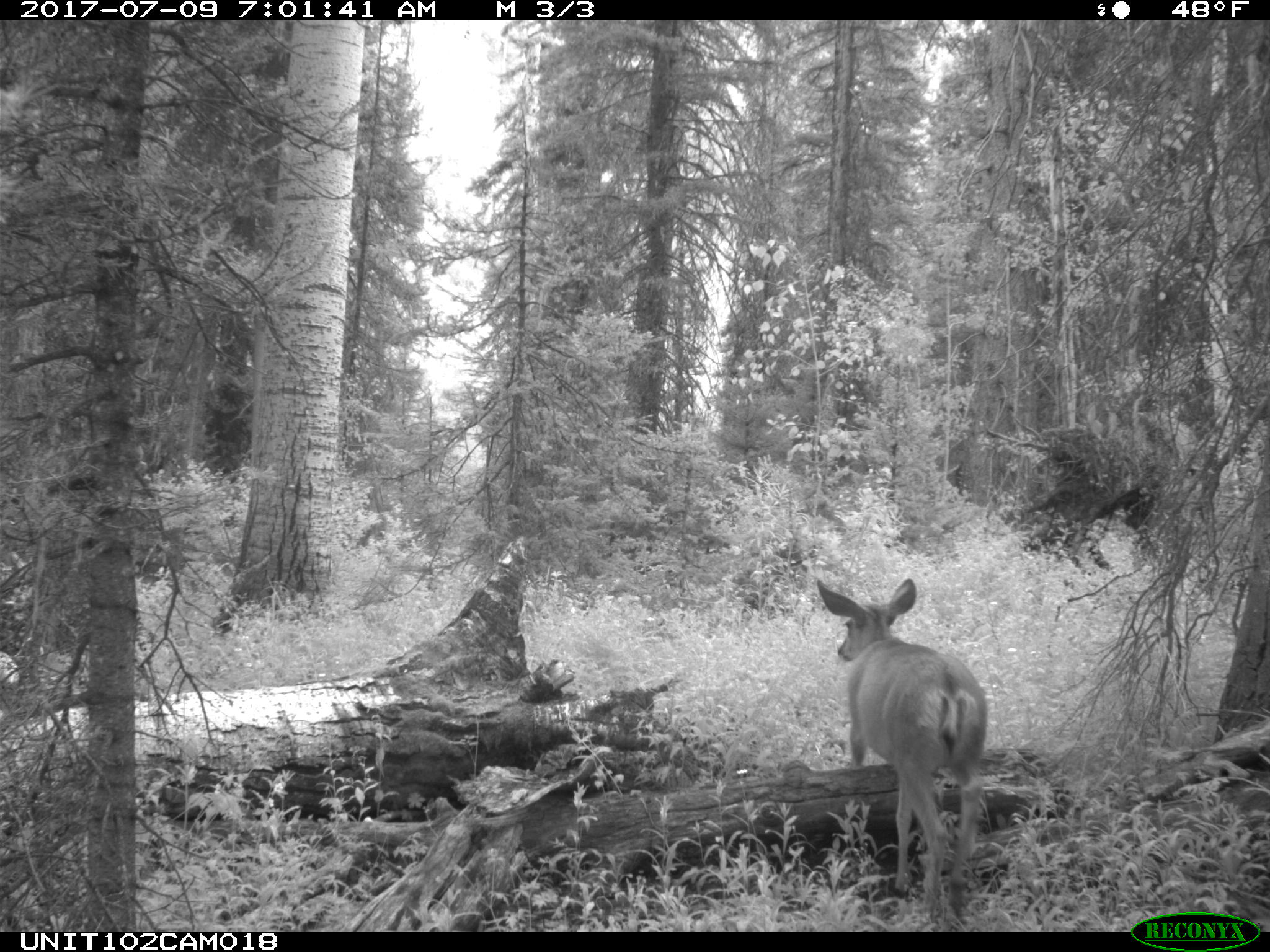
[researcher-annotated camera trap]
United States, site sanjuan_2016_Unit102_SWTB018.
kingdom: Animalia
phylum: Chordata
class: Mammalia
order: Artiodactyla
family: Cervidae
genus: Odocoileus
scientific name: Odocoileus hemionus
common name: mule deer